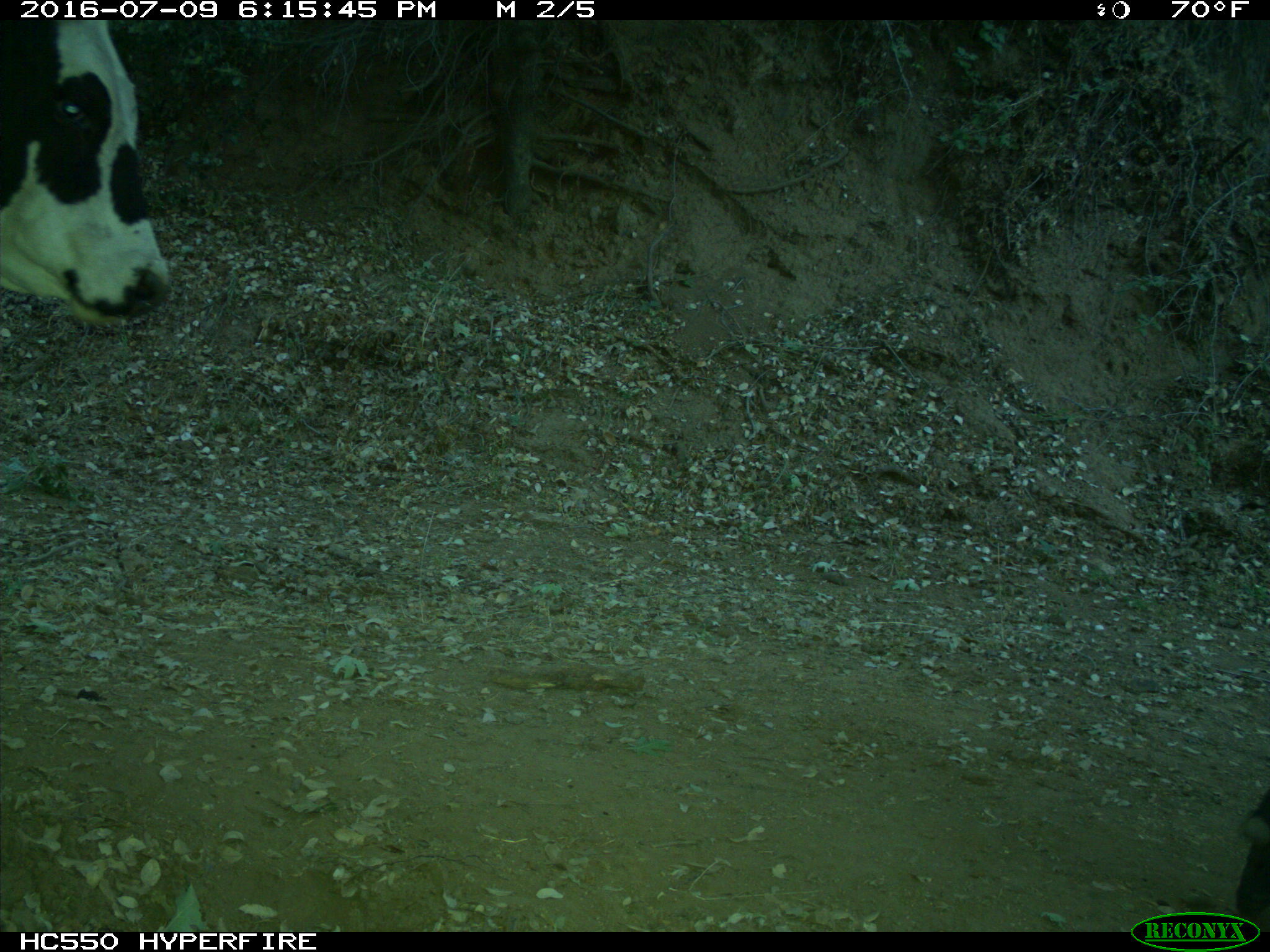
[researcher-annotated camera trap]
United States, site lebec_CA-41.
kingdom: Animalia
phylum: Chordata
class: Mammalia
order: Artiodactyla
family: Bovidae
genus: Bos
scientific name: Bos taurus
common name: domestic cow